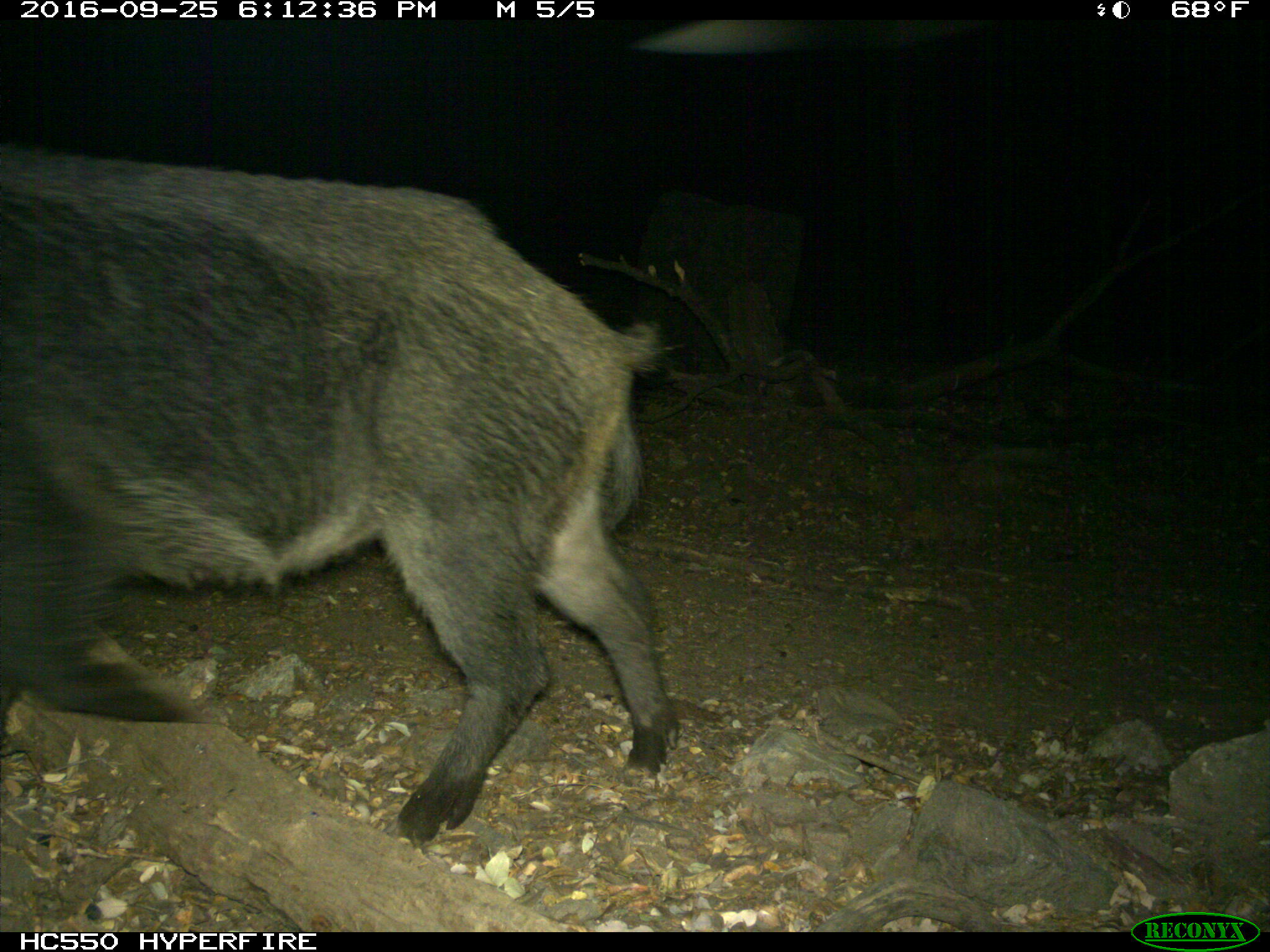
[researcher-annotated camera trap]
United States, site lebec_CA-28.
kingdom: Animalia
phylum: Chordata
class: Mammalia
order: Artiodactyla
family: Suidae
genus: Sus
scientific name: Sus scrofa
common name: wild boar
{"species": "Sus scrofa (wild boar)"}